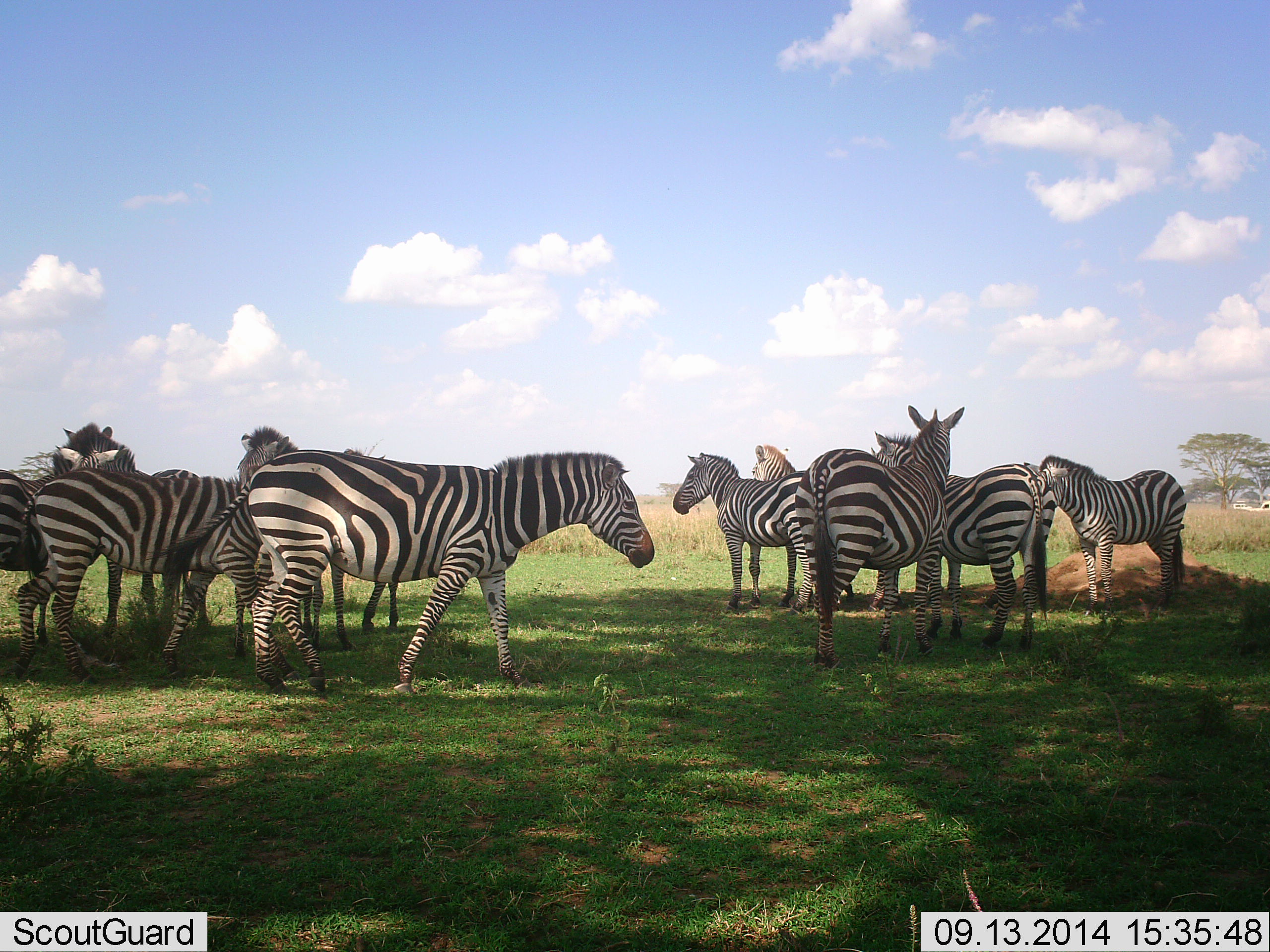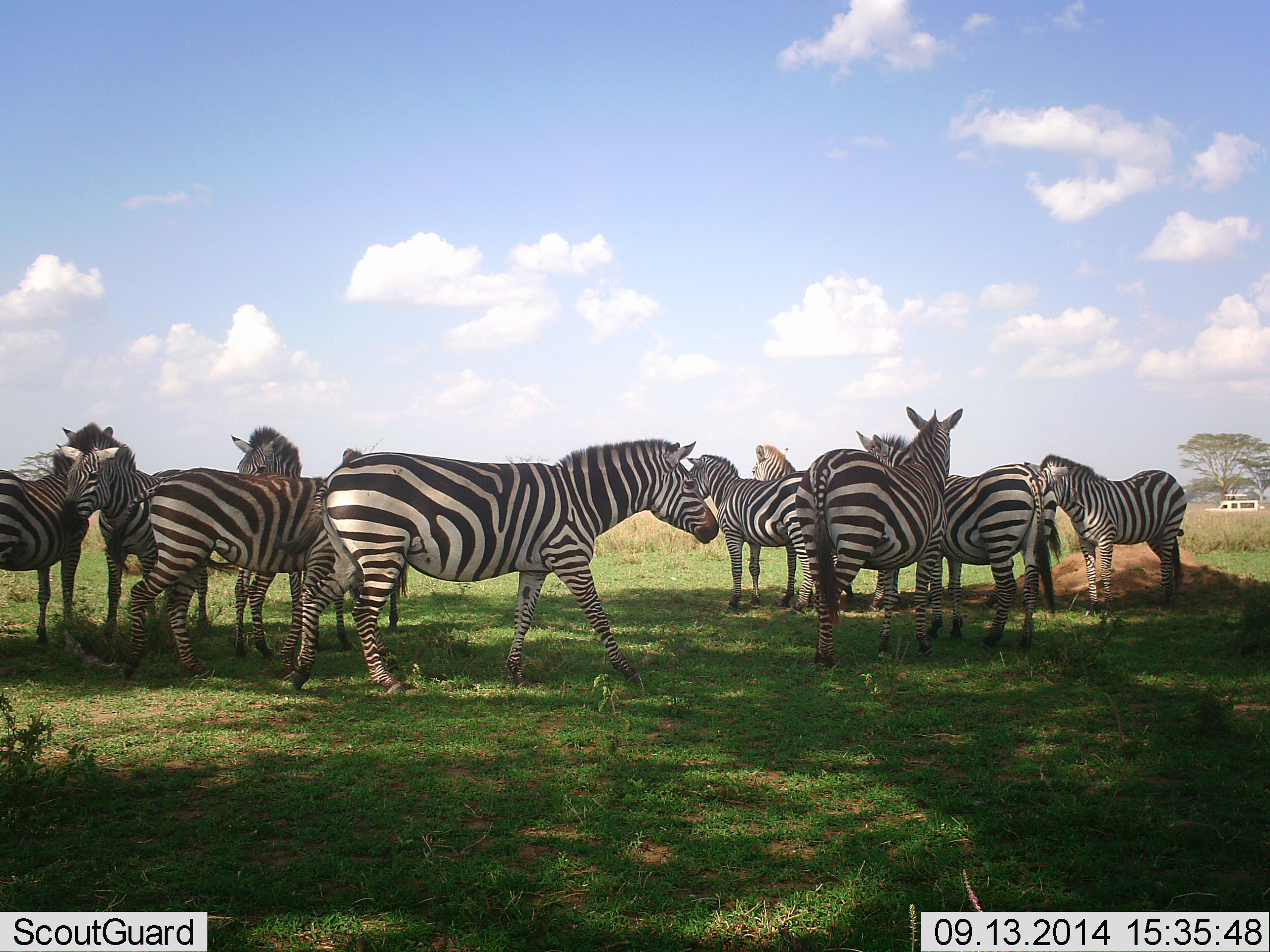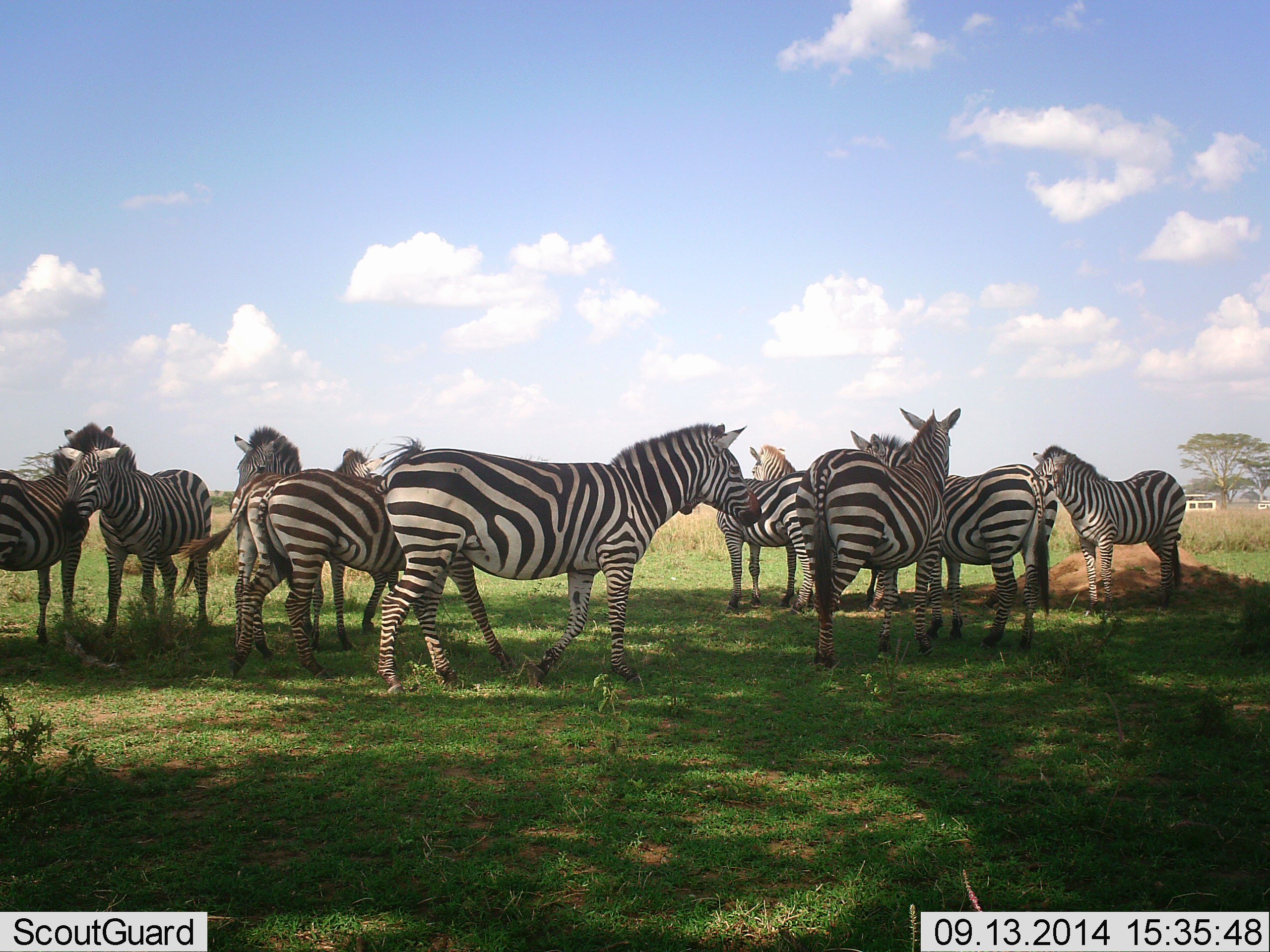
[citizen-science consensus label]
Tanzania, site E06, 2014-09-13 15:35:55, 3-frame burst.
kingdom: Animalia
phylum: Chordata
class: Mammalia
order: Perissodactyla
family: Equidae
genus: Equus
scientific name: Equus quagga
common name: plains zebra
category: zebra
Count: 10.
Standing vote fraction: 91%.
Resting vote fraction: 9%.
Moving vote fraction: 36%.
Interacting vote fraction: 18%.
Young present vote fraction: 0%.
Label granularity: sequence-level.